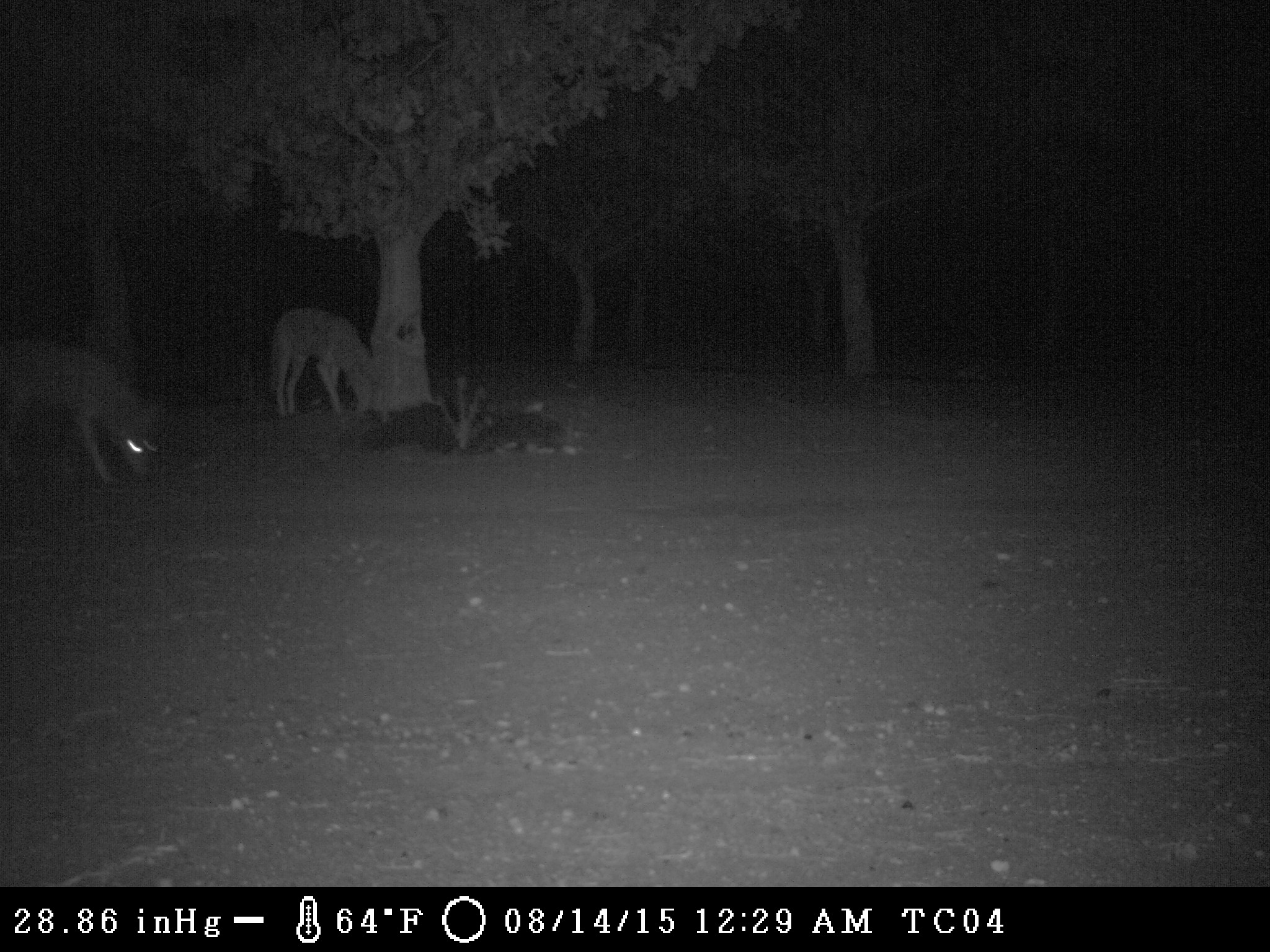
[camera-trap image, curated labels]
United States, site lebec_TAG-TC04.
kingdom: Animalia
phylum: Chordata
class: Mammalia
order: Carnivora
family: Canidae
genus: Canis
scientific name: Canis latrans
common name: coyote